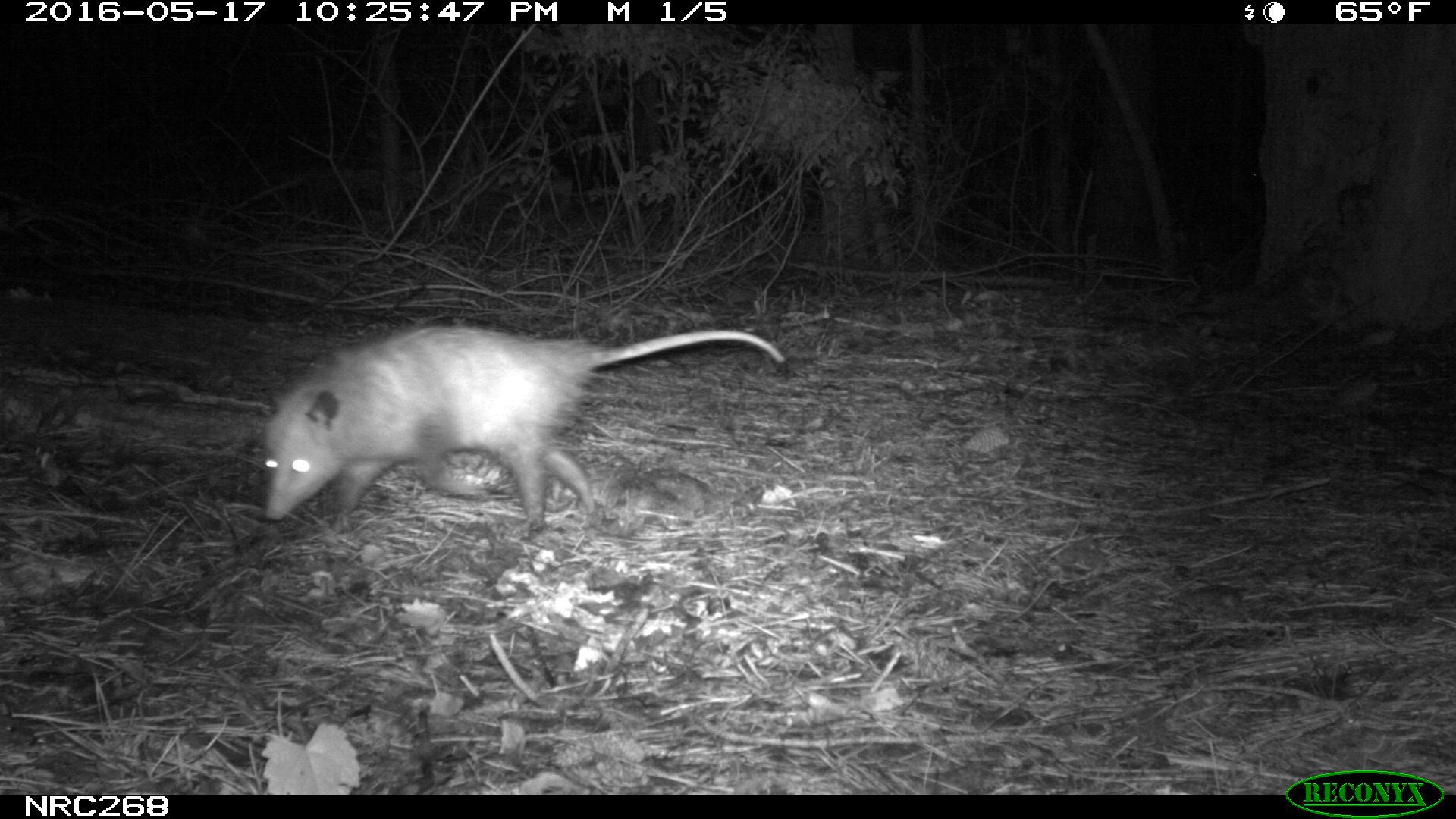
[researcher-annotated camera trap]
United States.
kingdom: Animalia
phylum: Chordata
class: Mammalia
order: Didelphimorphia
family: Didelphidae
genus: Didelphis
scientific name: Didelphis virginiana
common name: virginia opossum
Virginia Opossum (Didelphis virginiana).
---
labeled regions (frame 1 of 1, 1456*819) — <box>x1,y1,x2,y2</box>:
Virginia Opossum: <box>252,307,786,551</box>